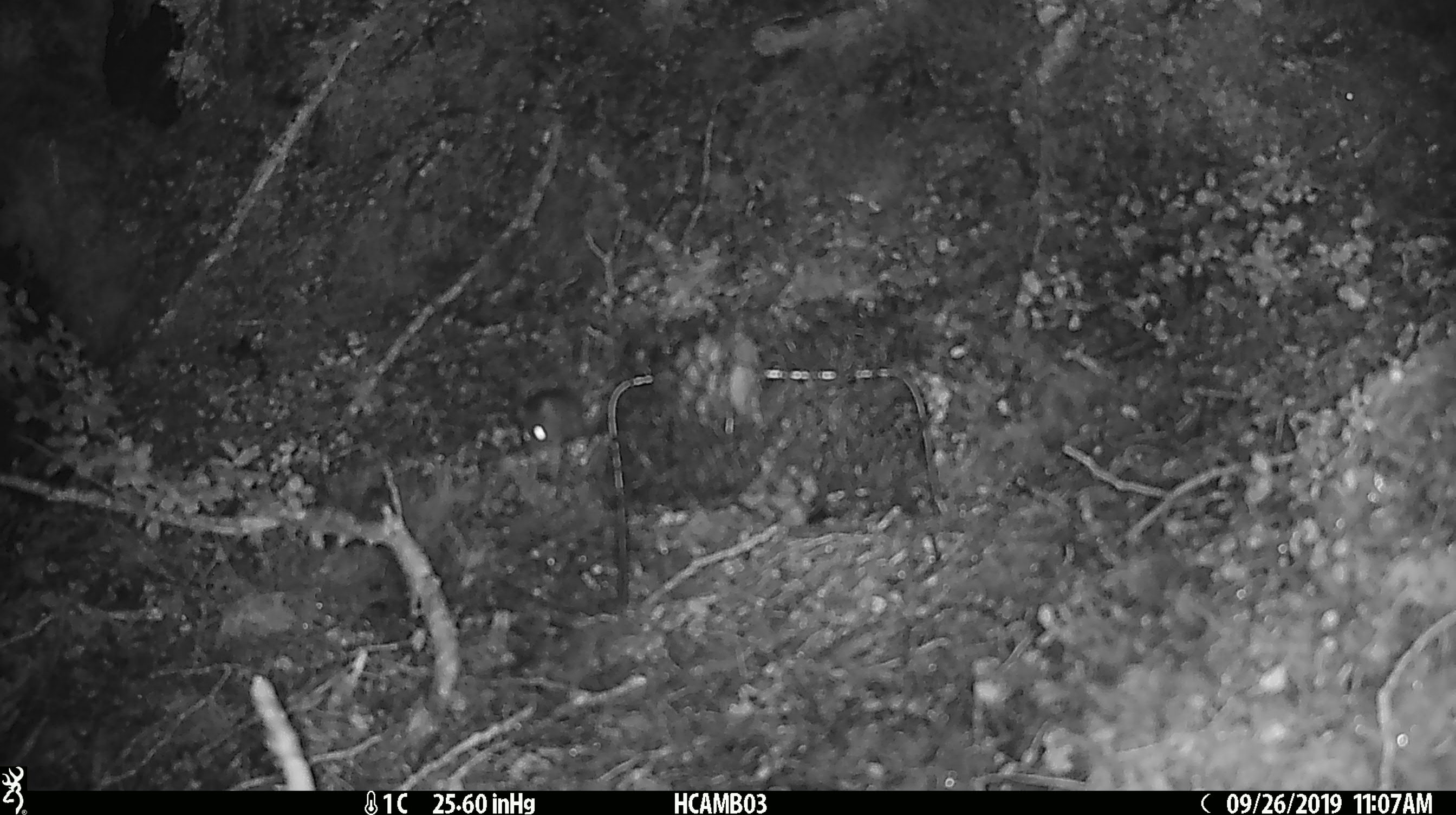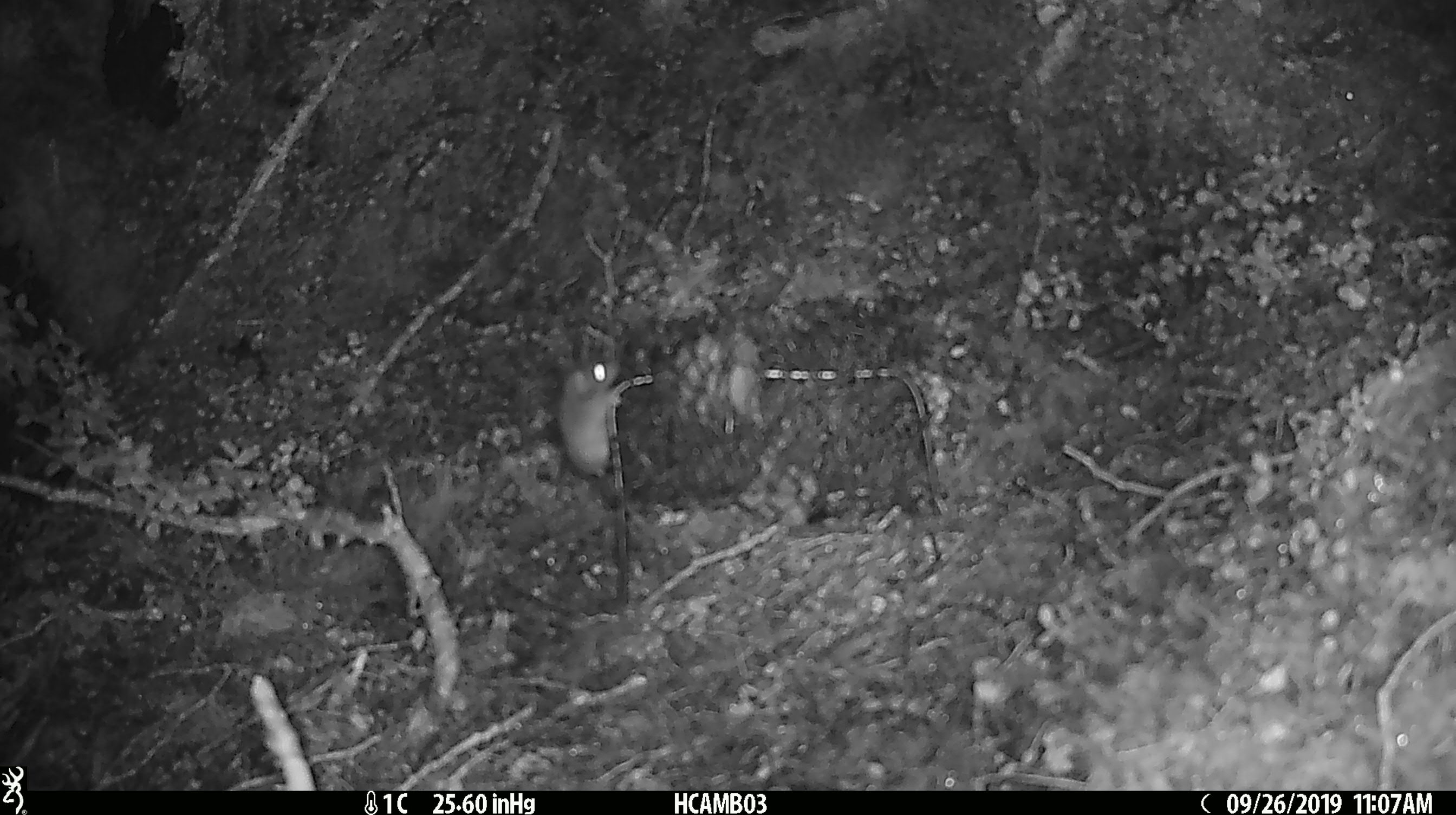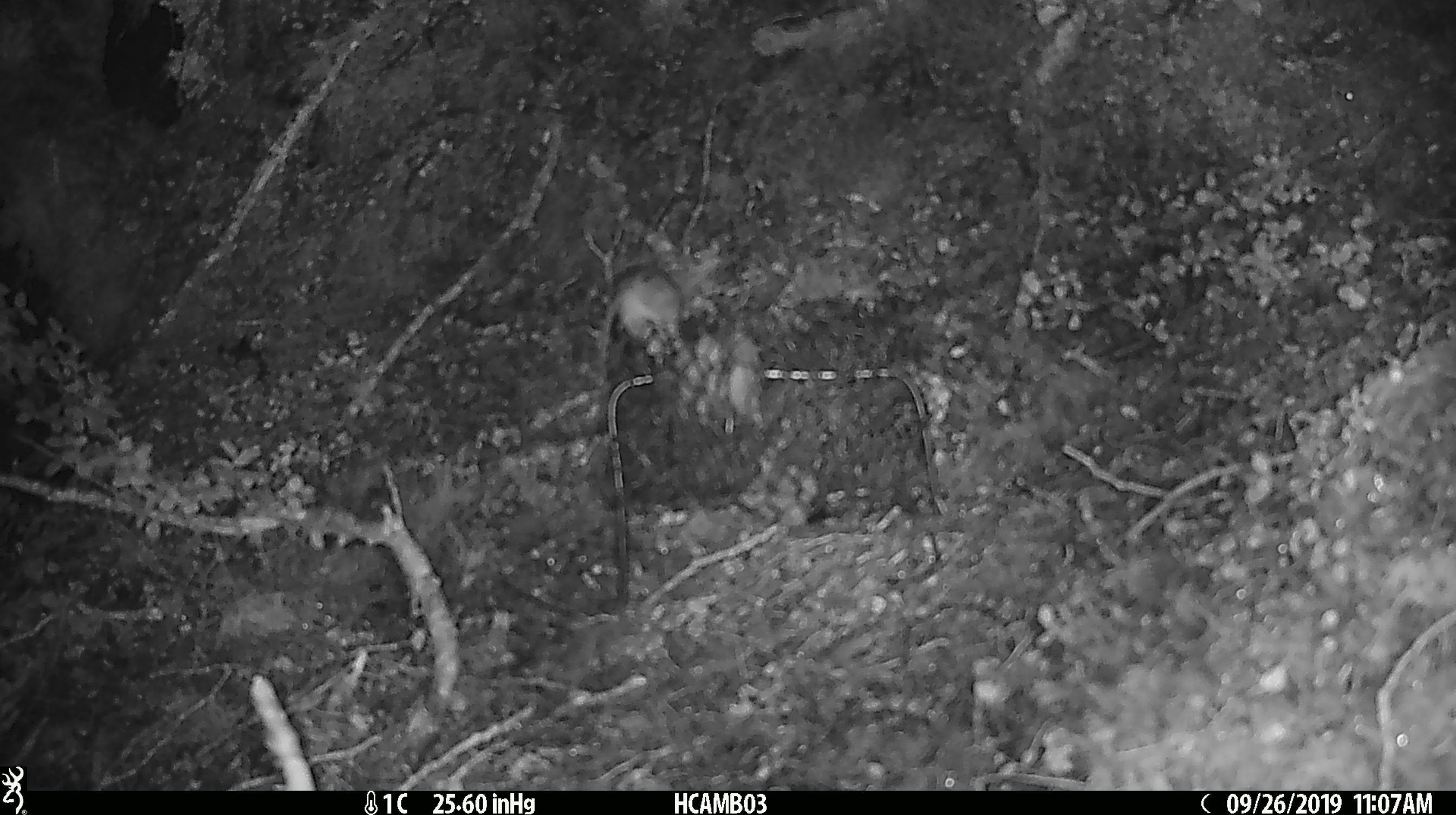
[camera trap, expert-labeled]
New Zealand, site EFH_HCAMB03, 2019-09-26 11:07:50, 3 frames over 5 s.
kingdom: Animalia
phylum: Chordata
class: Mammalia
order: Rodentia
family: Muridae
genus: Mus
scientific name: Mus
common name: mouse